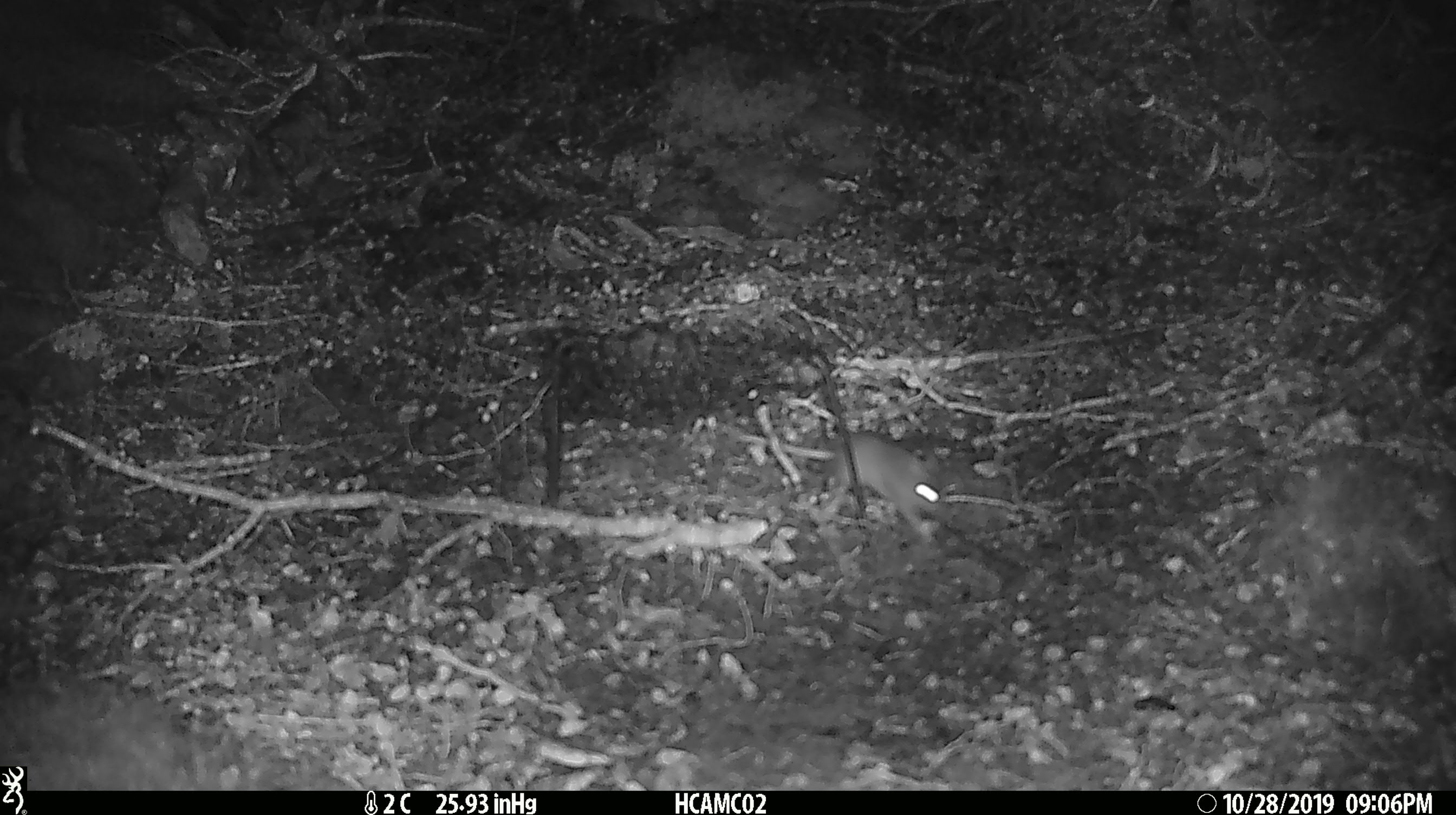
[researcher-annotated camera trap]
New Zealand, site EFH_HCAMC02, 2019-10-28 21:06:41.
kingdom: Animalia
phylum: Chordata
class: Mammalia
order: Rodentia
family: Muridae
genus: Mus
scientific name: Mus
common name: mouse